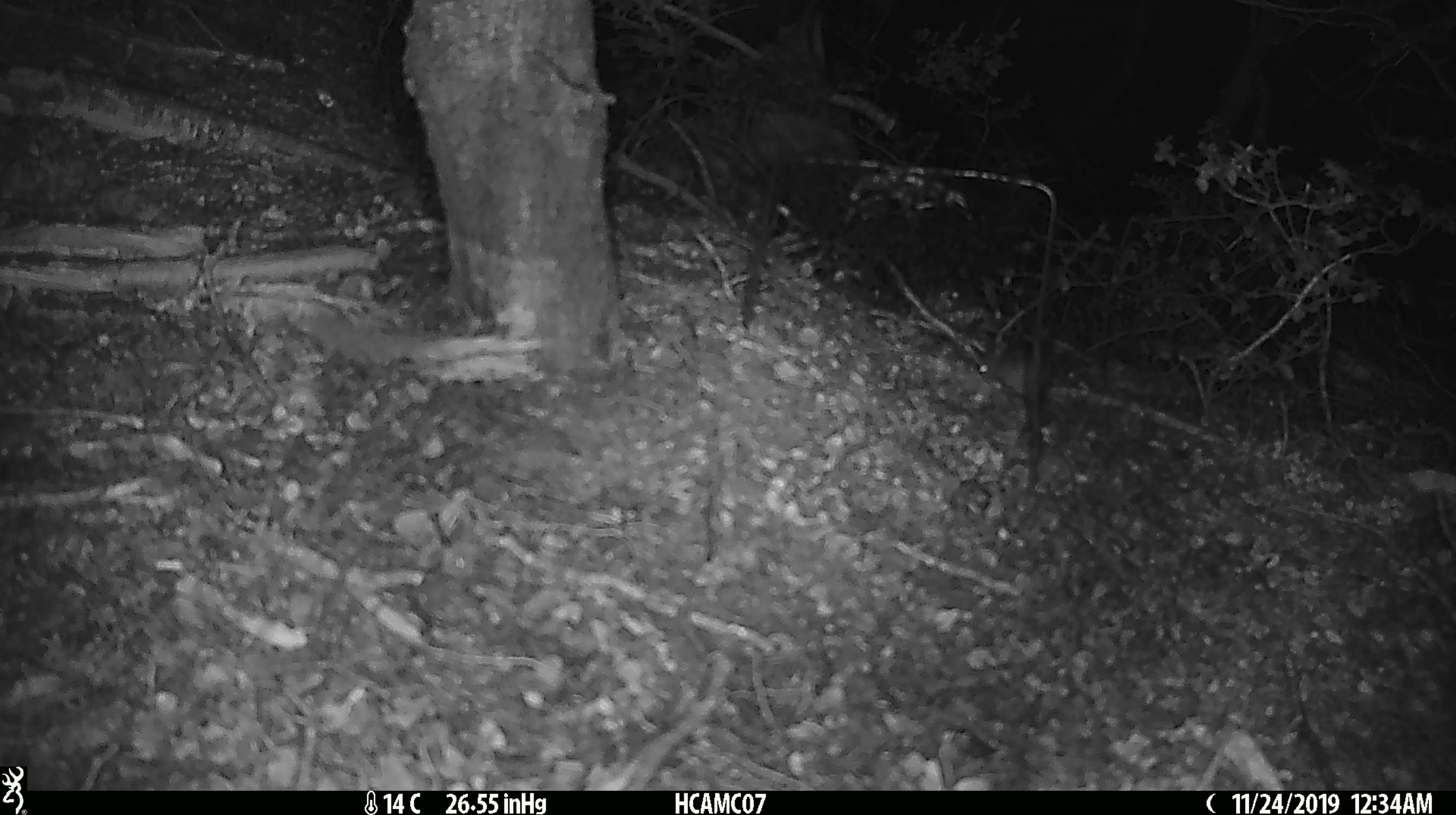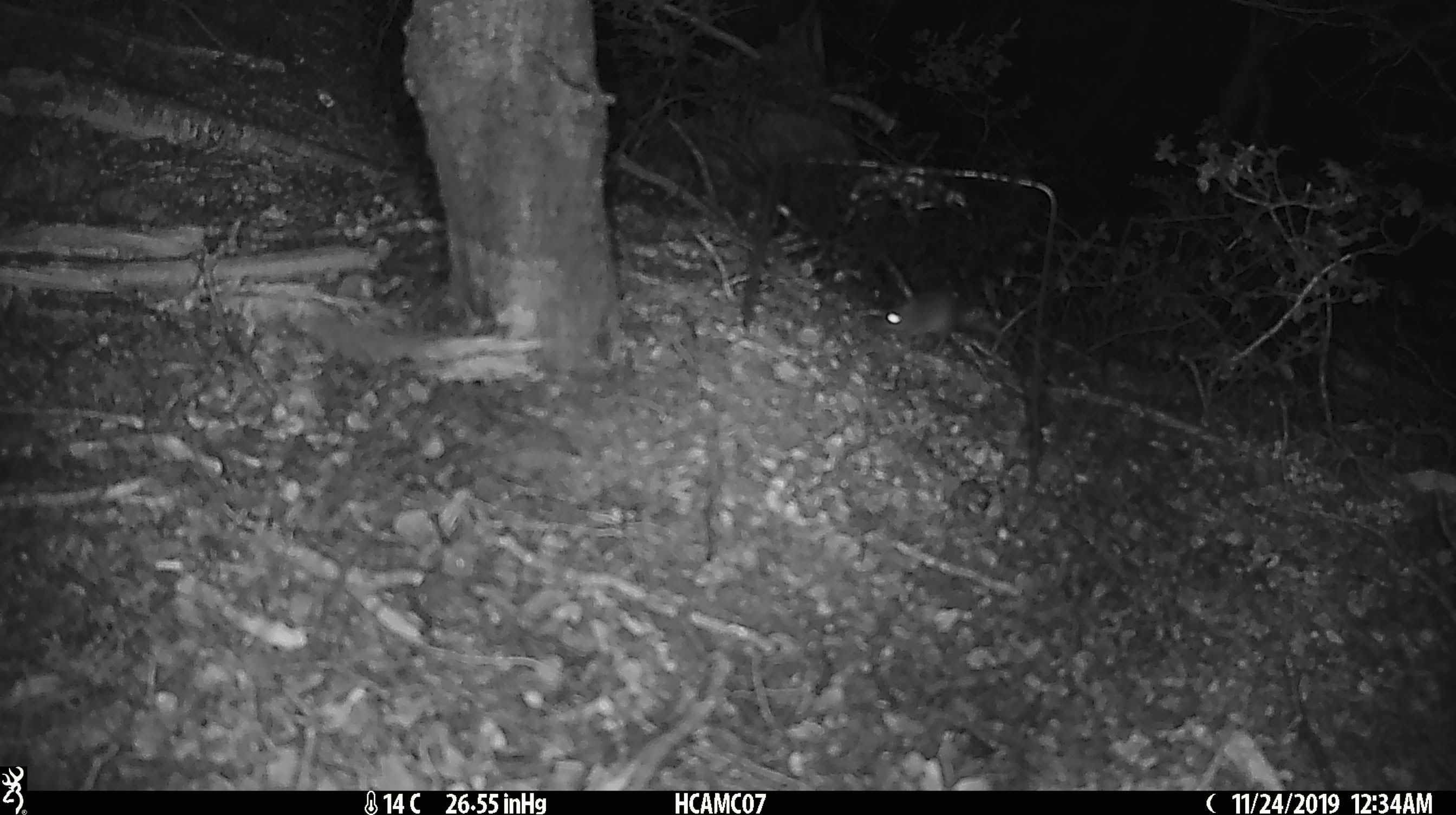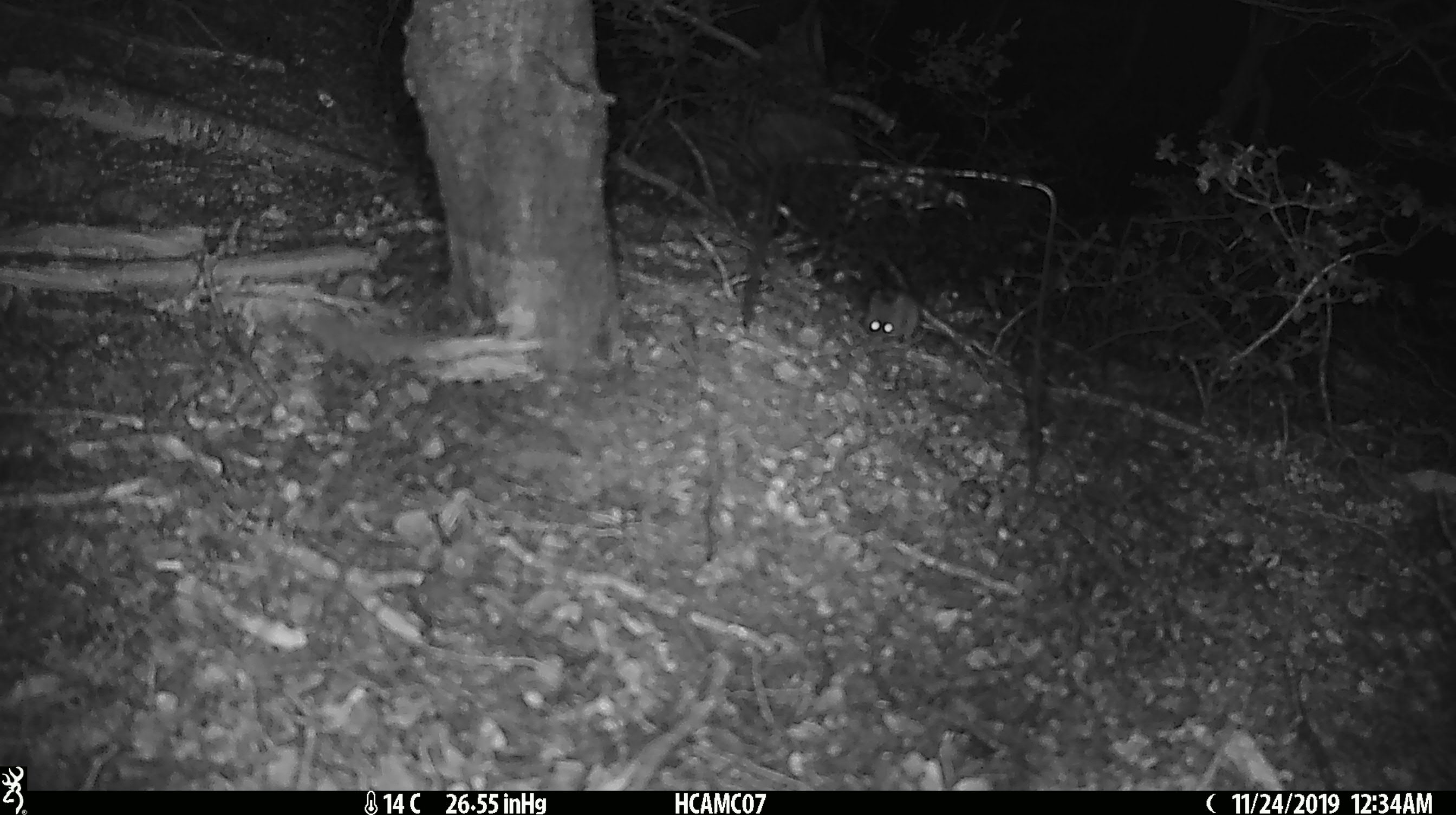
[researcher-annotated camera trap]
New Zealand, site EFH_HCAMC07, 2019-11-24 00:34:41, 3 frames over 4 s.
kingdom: Animalia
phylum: Chordata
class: Mammalia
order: Rodentia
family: Muridae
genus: Mus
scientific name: Mus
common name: mouse